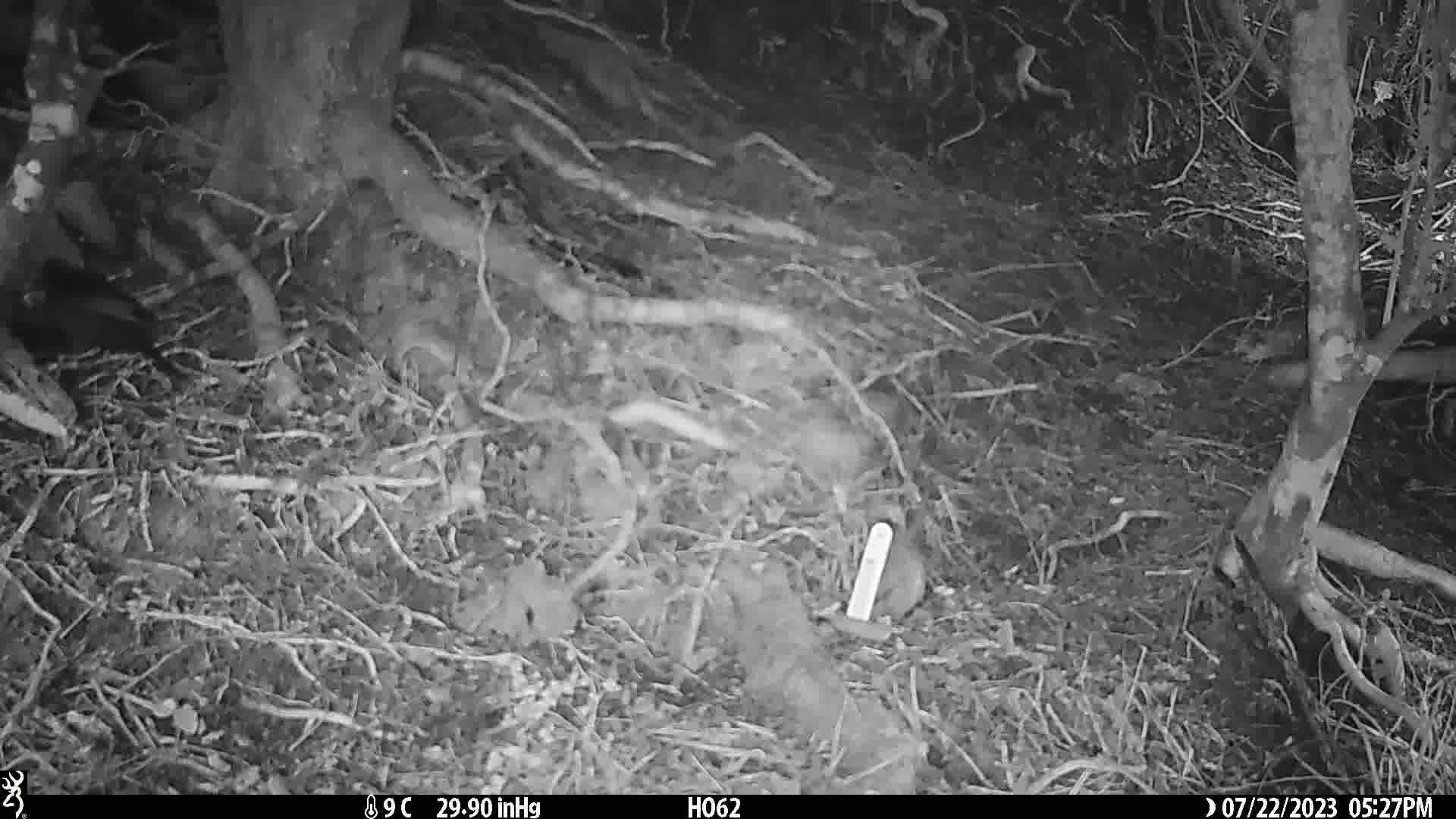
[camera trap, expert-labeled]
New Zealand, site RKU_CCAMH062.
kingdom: Animalia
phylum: Chordata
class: Aves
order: Passeriformes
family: Turdidae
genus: Turdus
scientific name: Turdus merula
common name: eurasian blackbird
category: blackbird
Blackbird (eurasian blackbird) (Turdus merula).